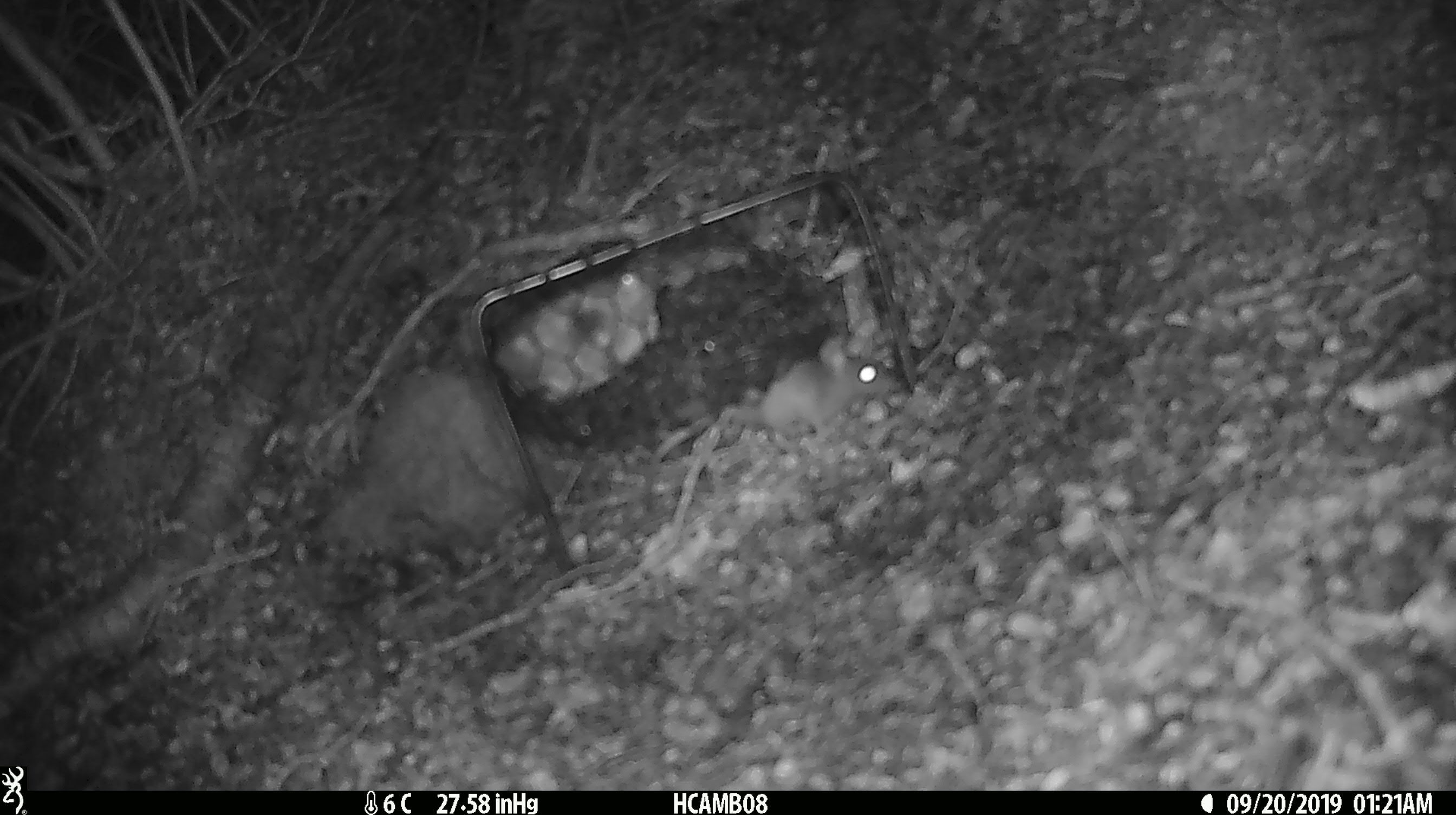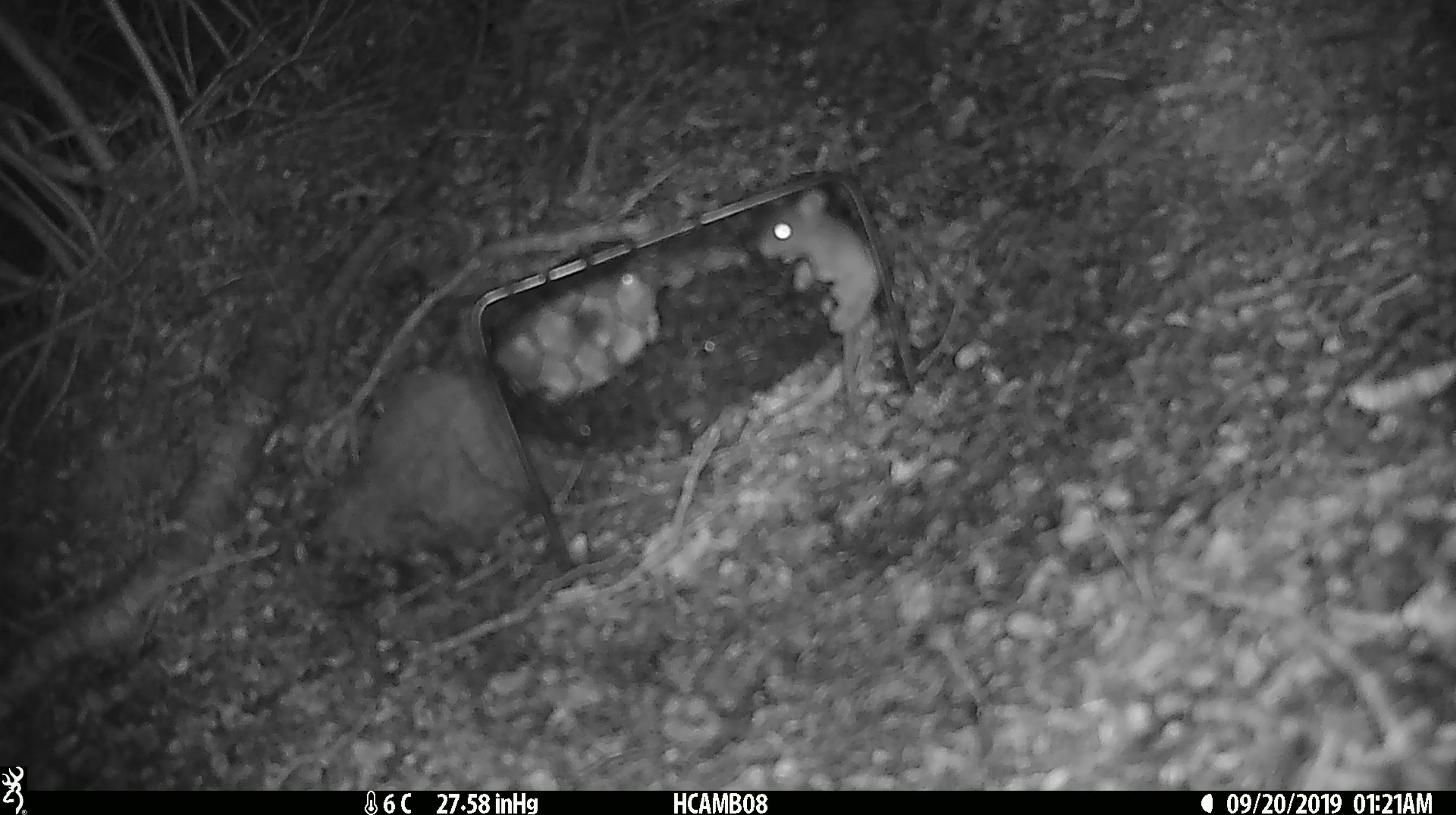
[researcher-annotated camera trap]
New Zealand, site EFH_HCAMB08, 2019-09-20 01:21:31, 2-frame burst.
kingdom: Animalia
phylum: Chordata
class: Mammalia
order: Rodentia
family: Muridae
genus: Mus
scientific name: Mus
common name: mouse